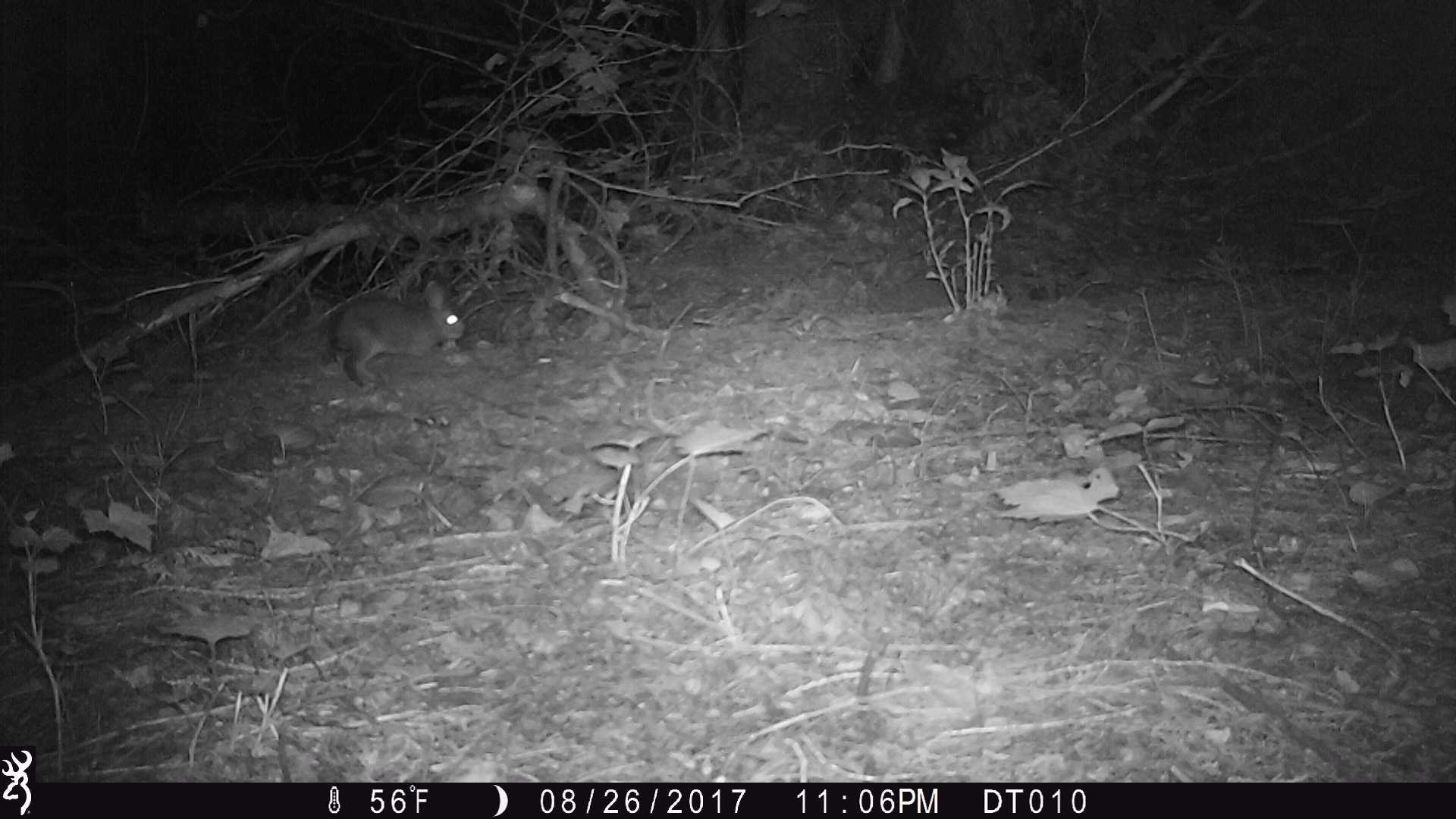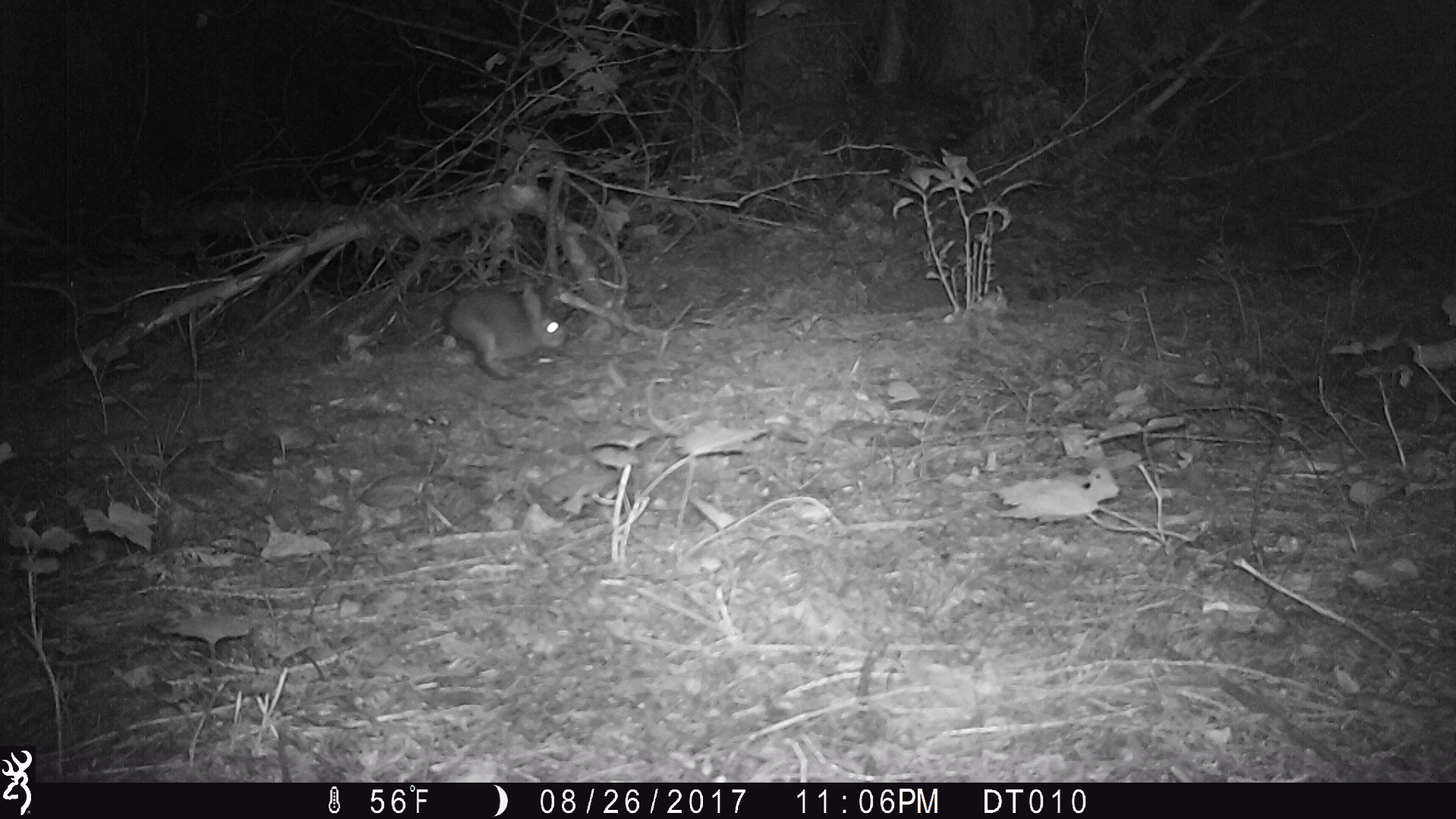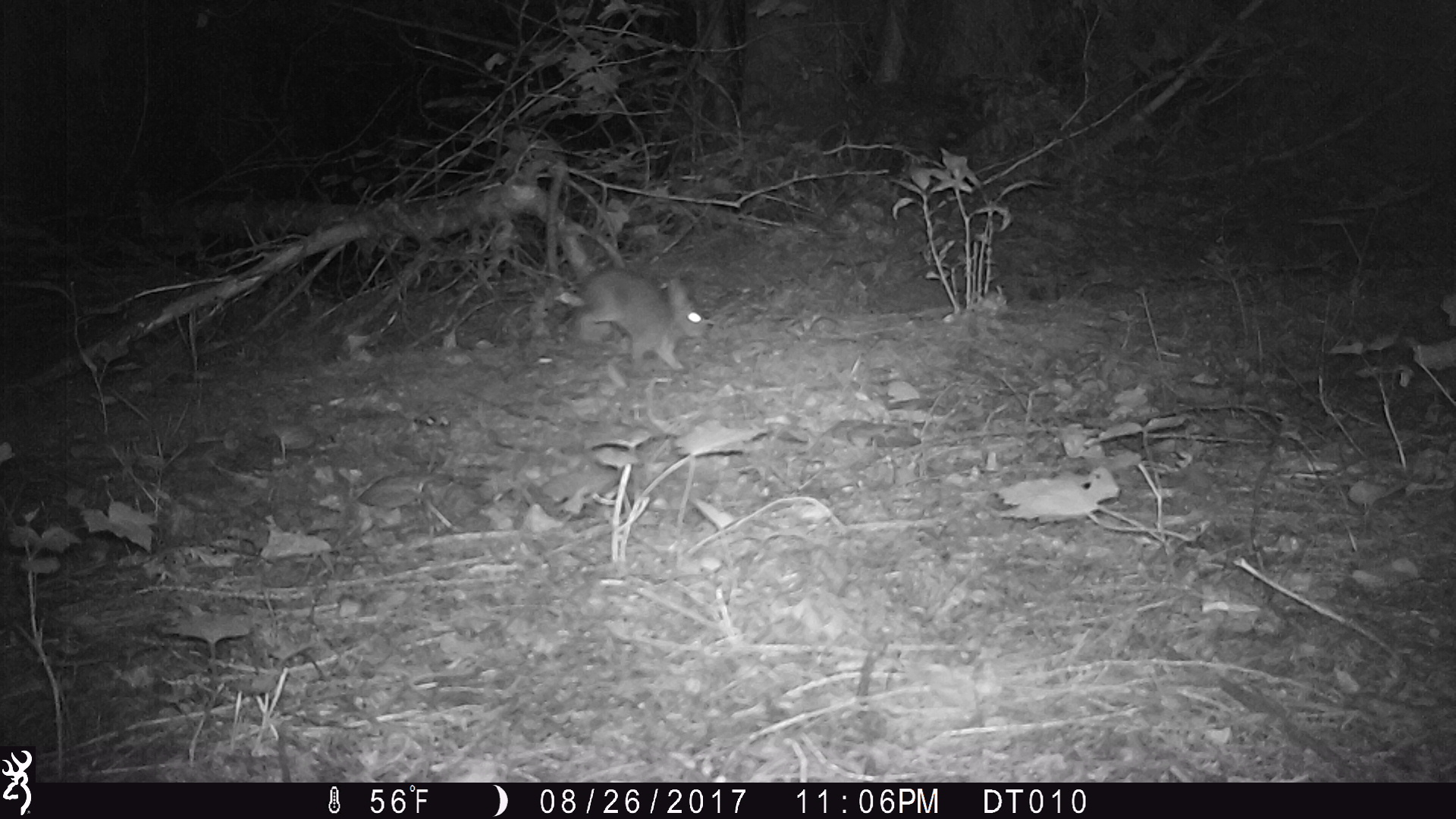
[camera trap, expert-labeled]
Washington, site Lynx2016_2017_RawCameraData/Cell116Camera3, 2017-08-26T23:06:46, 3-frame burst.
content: unidentified animal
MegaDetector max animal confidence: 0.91